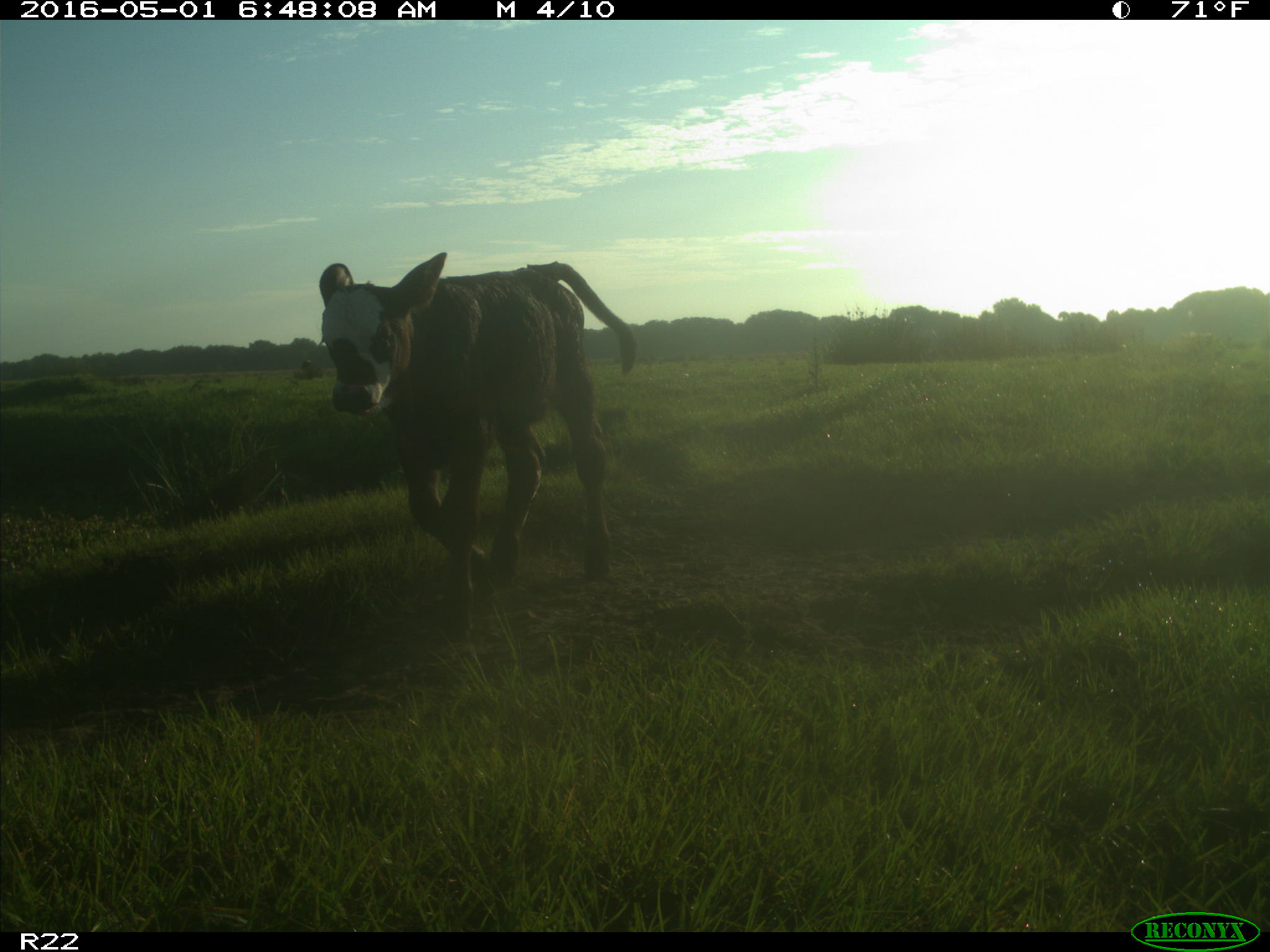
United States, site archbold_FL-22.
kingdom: Animalia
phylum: Chordata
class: Mammalia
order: Artiodactyla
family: Bovidae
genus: Bos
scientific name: Bos taurus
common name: domestic cow